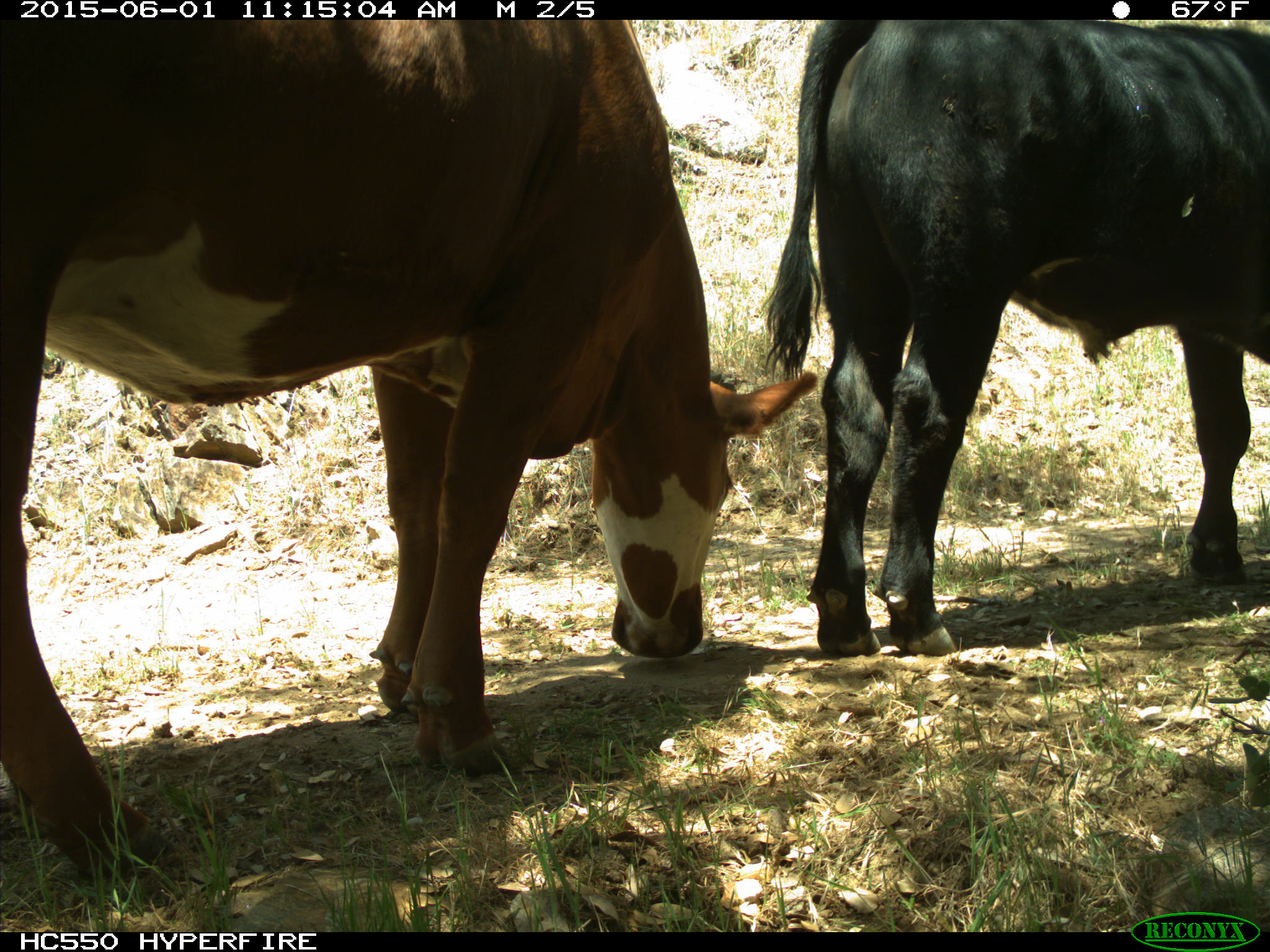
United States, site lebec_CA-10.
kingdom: Animalia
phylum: Chordata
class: Mammalia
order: Artiodactyla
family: Bovidae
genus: Bos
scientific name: Bos taurus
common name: domestic cow